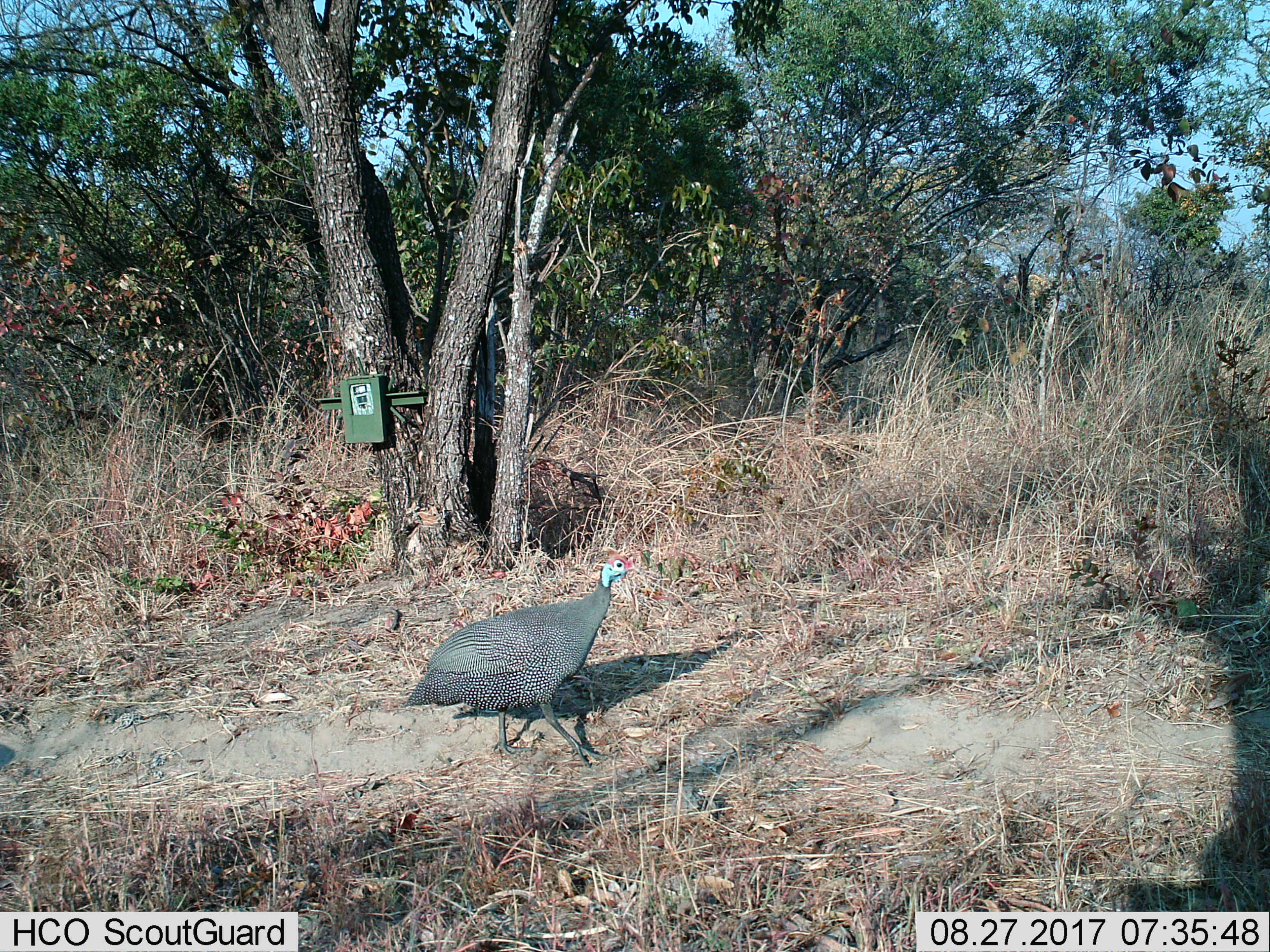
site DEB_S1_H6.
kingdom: Animalia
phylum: Chordata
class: Aves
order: Galliformes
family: Numididae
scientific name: Numididae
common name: guineafowl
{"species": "guineafowl (Numididae)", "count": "1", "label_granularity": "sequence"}